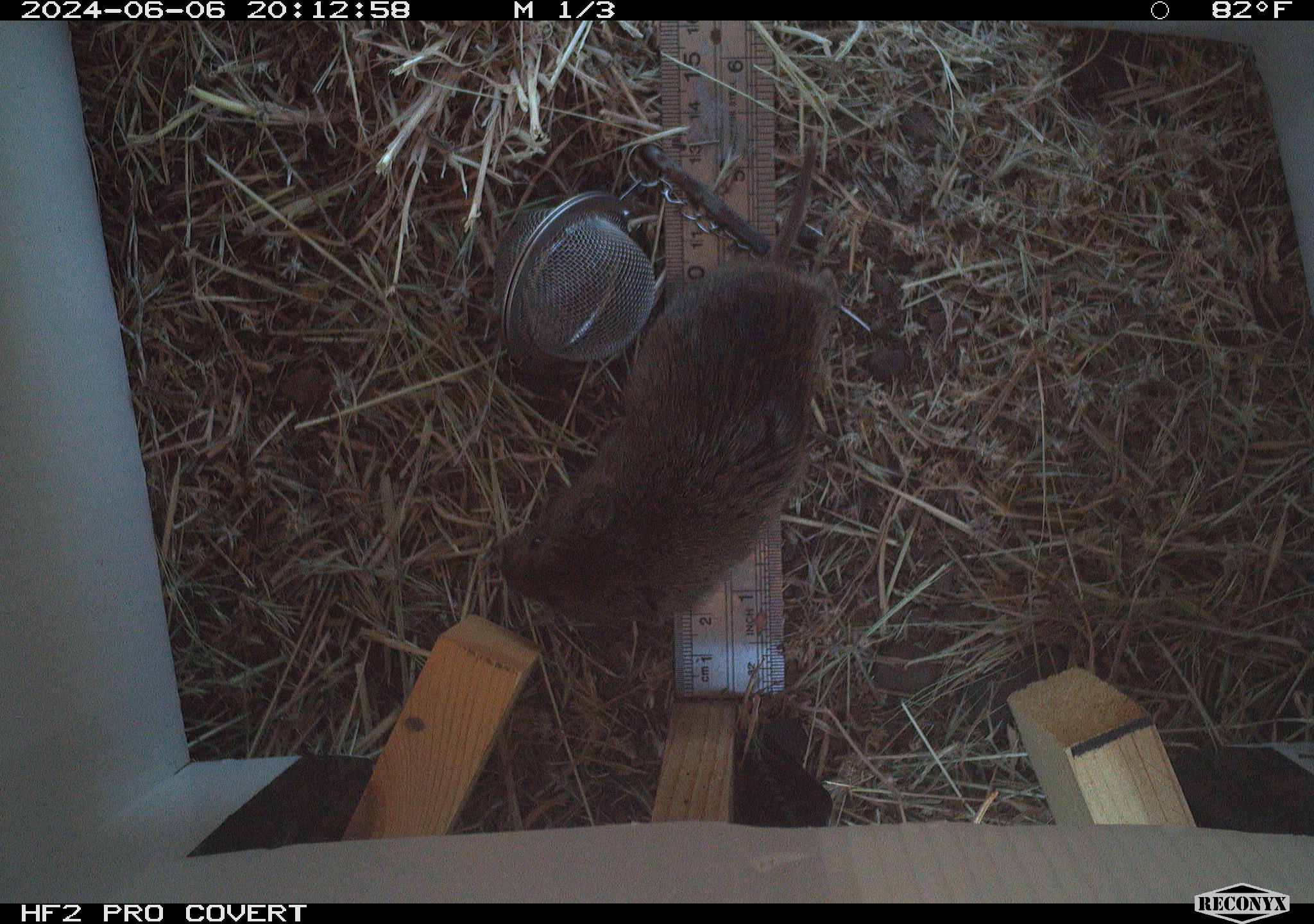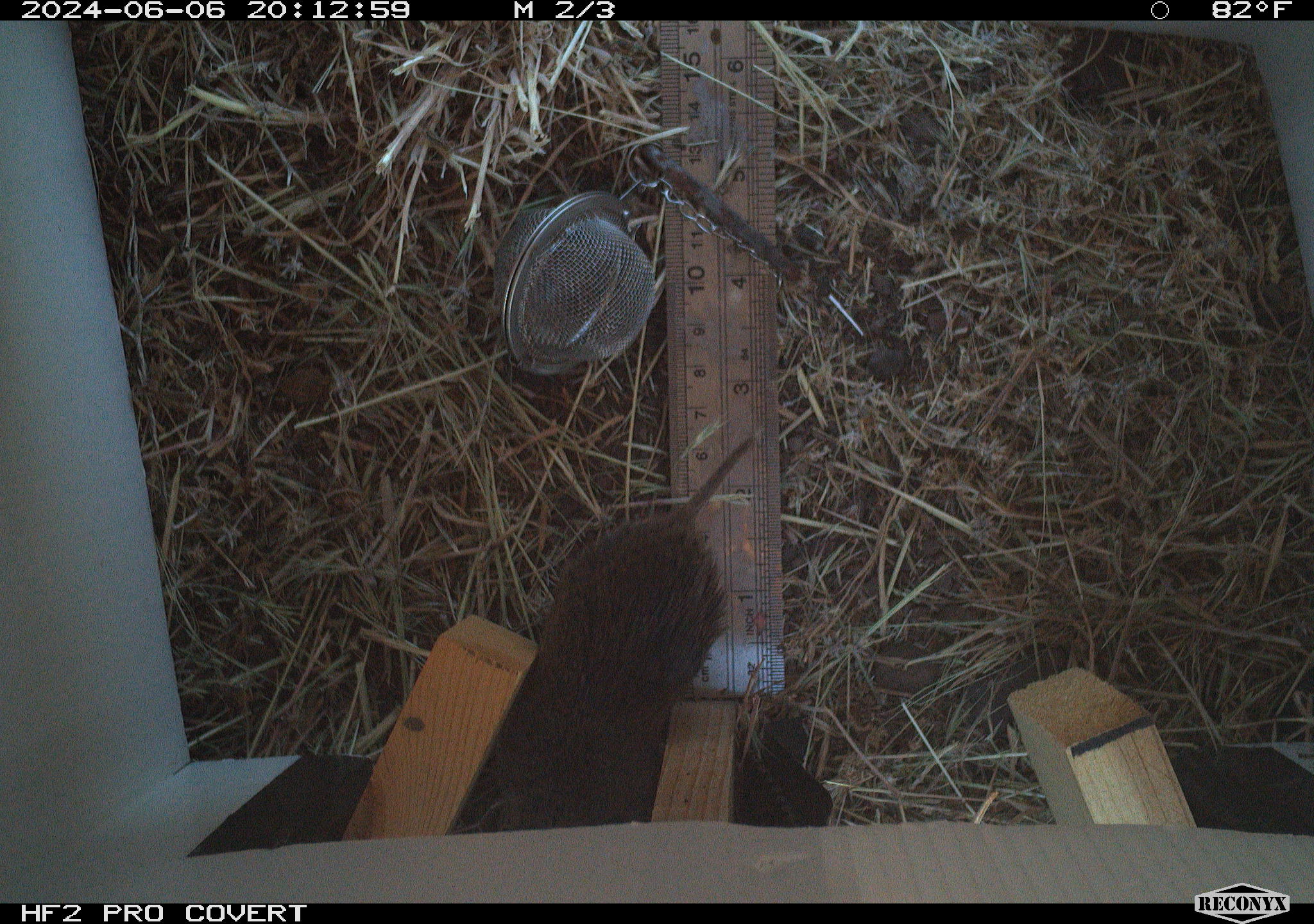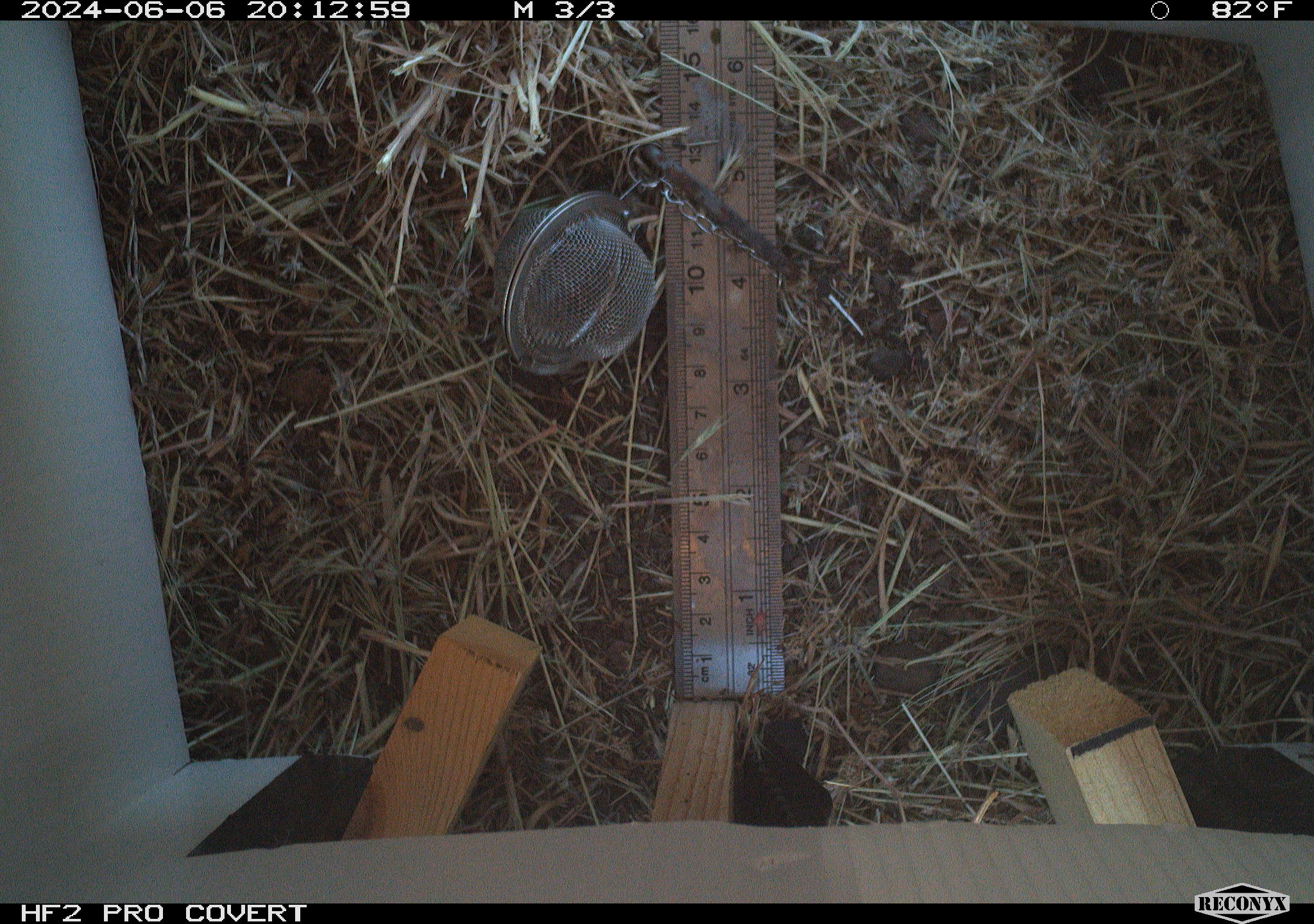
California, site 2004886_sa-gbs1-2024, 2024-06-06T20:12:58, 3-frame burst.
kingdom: Animalia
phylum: Chordata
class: Mammalia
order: Rodentia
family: Cricetidae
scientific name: Arvicolinae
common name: voles, lemmings, and muskrats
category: arvicolinae subfamily